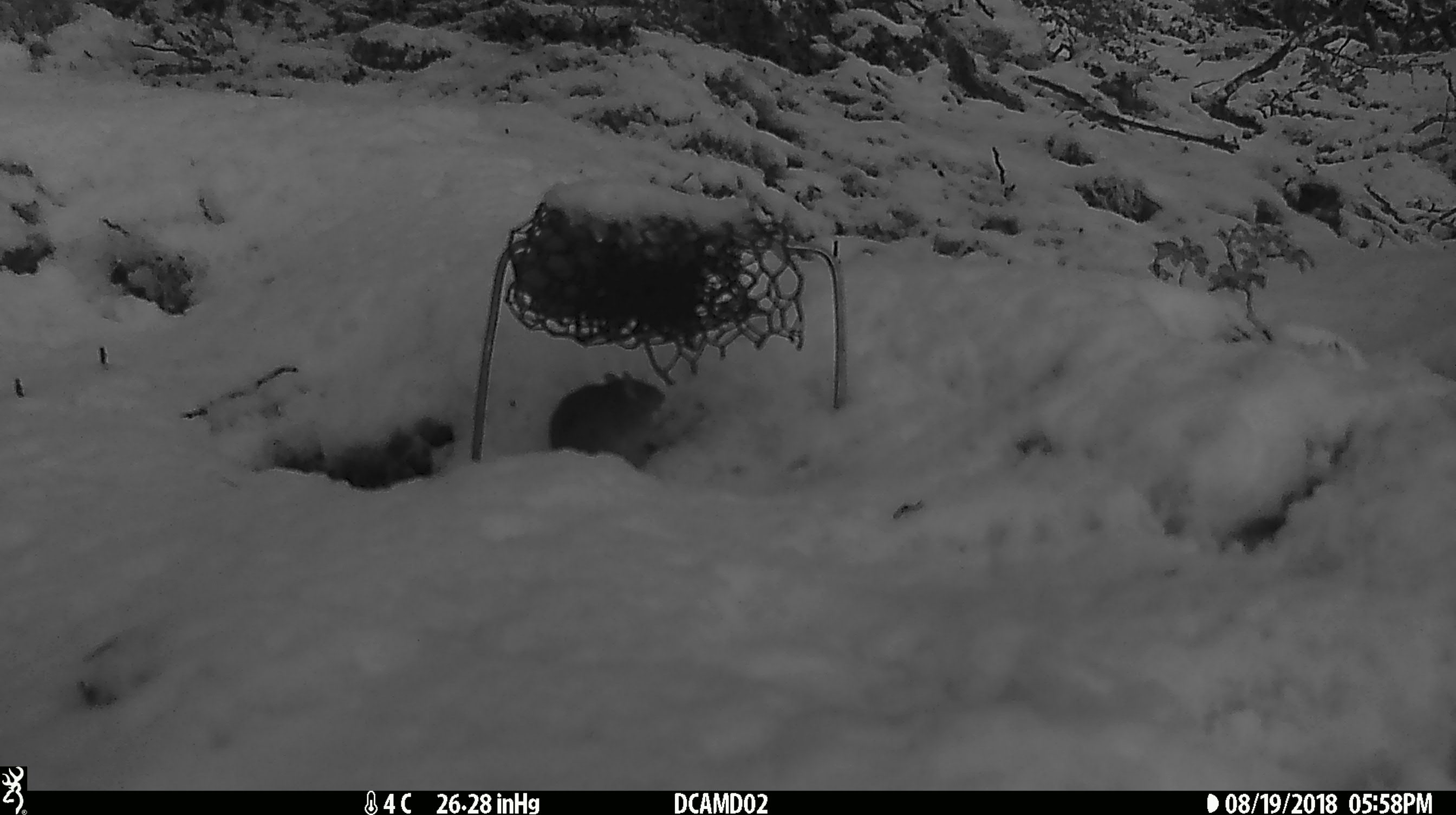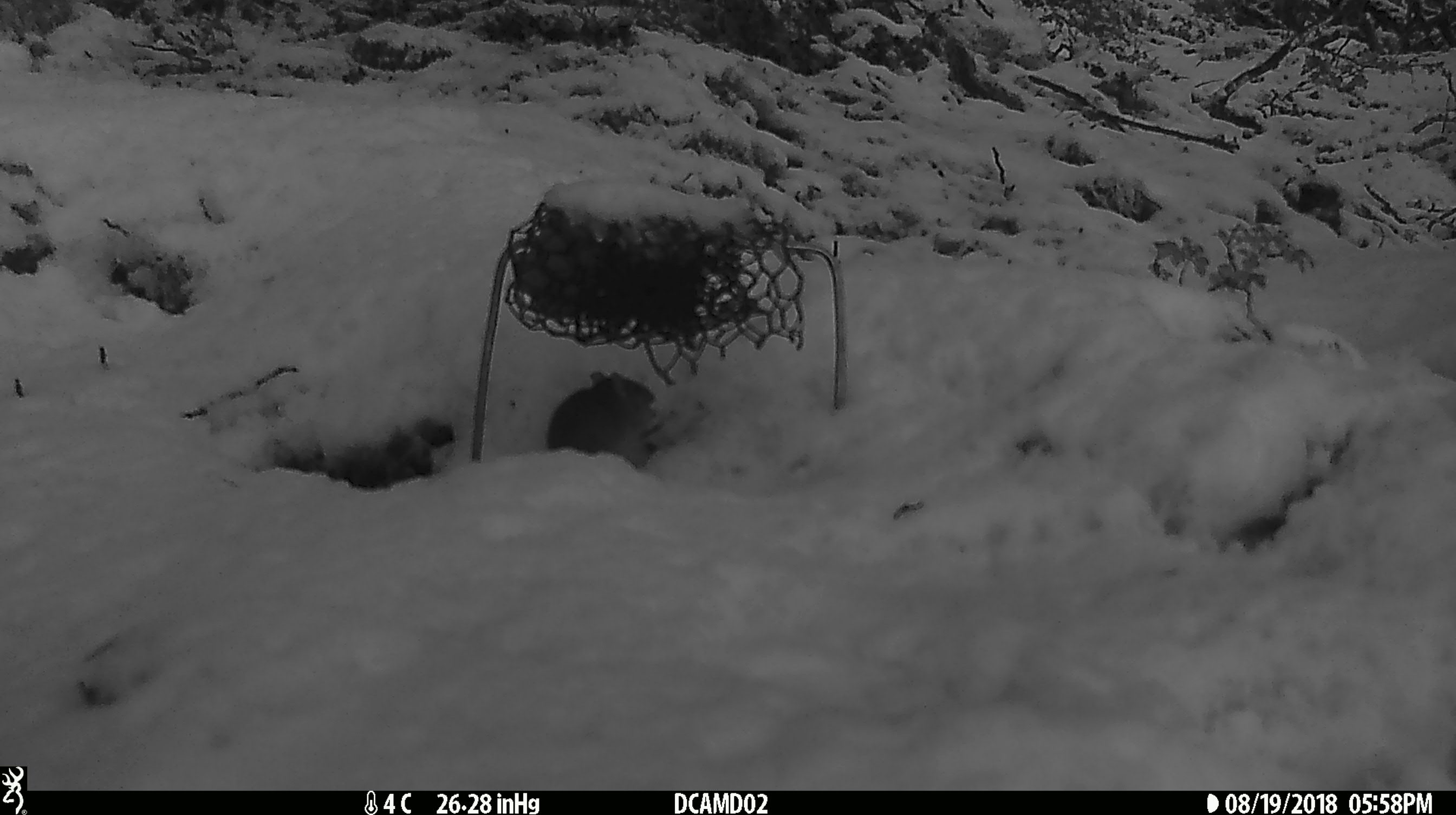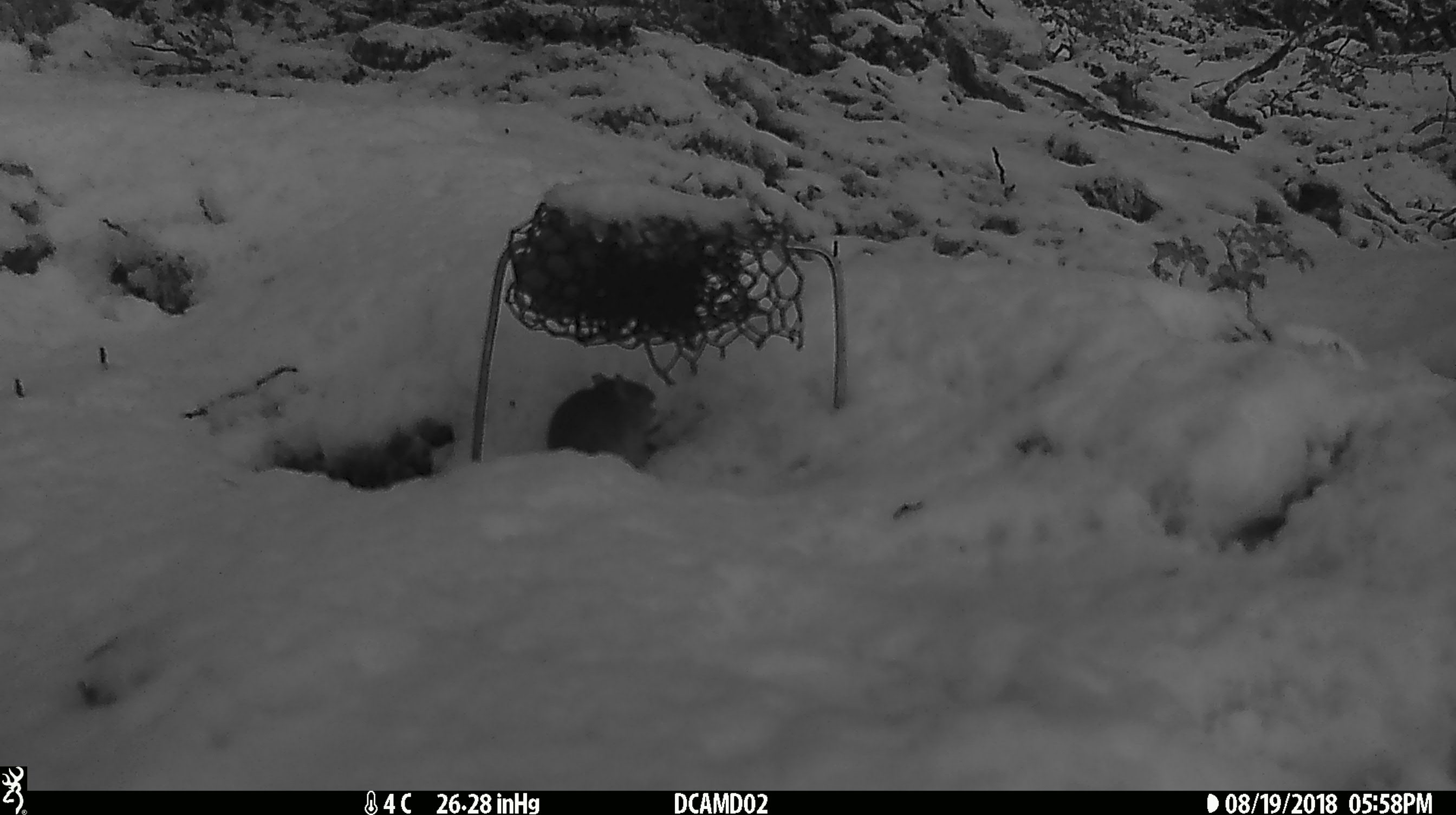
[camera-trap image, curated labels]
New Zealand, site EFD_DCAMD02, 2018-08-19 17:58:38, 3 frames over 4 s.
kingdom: Animalia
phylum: Chordata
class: Mammalia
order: Rodentia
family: Muridae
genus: Mus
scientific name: Mus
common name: mouse